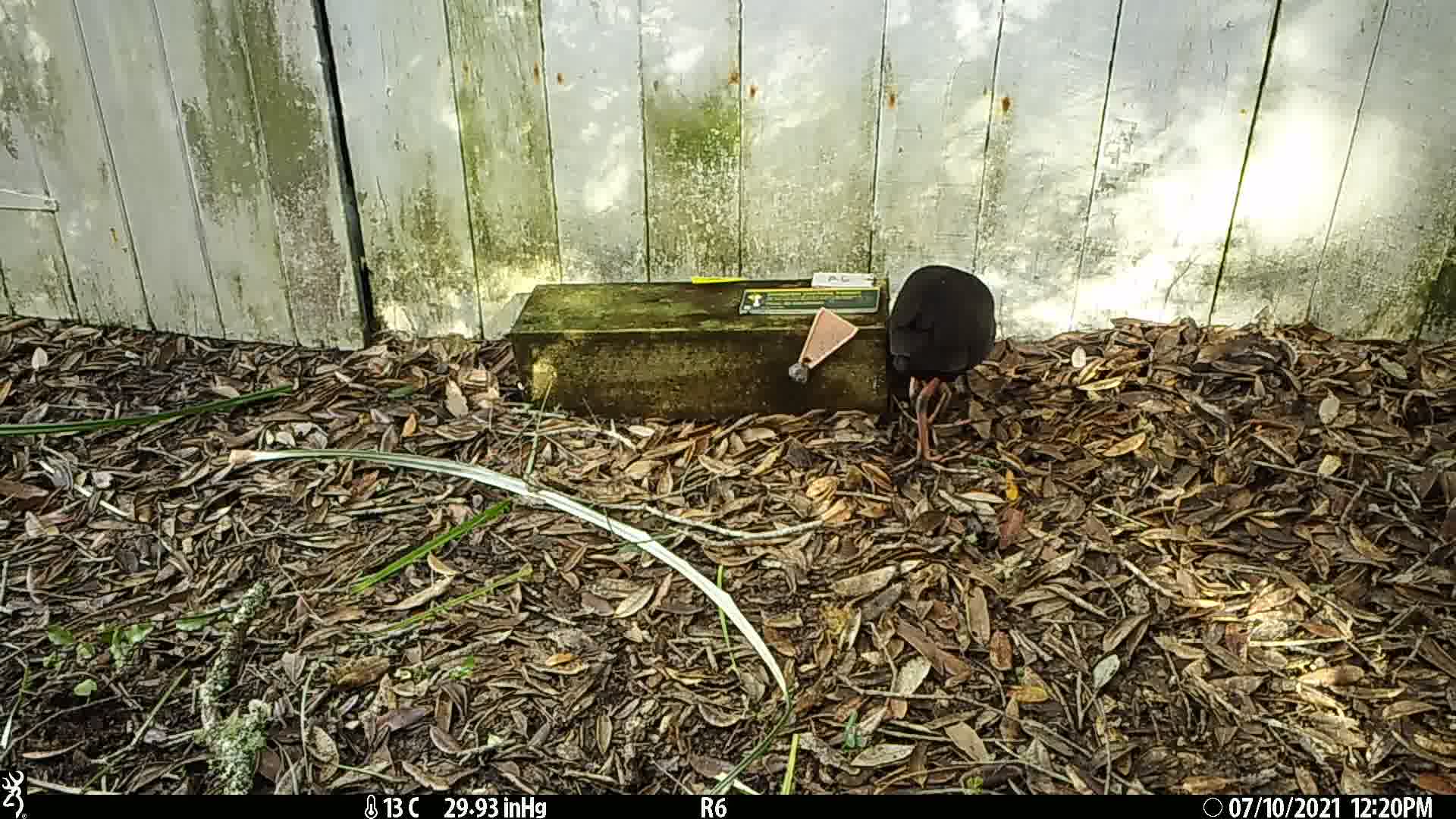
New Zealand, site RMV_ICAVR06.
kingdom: Animalia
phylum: Chordata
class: Aves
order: Gruiformes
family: Rallidae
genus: Porphyrio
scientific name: Porphyrio melanotus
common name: australasian swamphen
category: pukeko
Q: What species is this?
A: Pukeko (australasian swamphen) (Porphyrio melanotus).